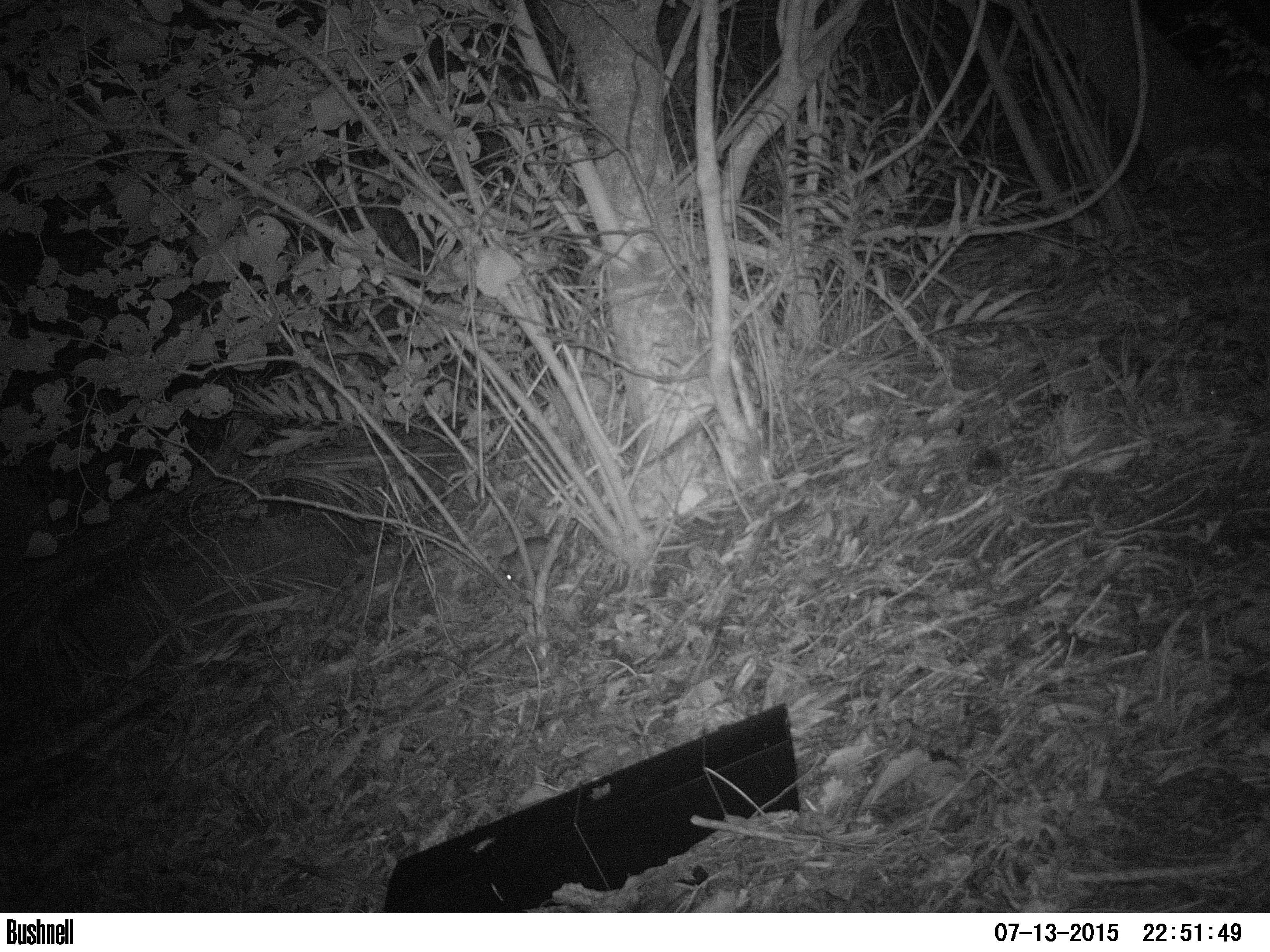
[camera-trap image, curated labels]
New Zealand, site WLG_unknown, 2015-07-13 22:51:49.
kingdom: Animalia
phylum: Chordata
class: Mammalia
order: Rodentia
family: Muridae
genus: Rattus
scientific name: Rattus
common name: rat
Rat (Rattus).